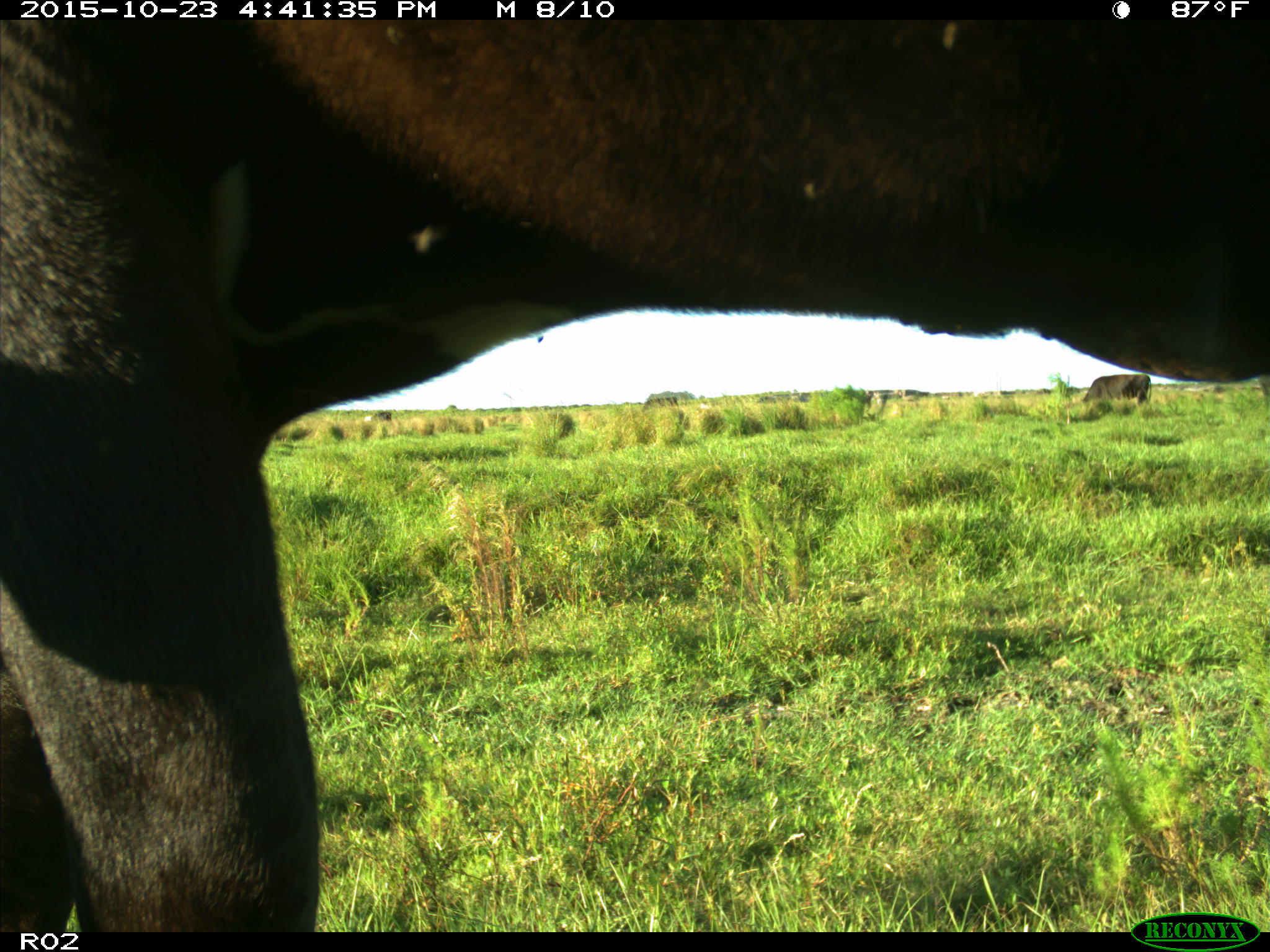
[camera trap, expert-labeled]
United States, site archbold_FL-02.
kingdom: Animalia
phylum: Chordata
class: Mammalia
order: Artiodactyla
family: Bovidae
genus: Bos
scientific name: Bos taurus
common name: domestic cow